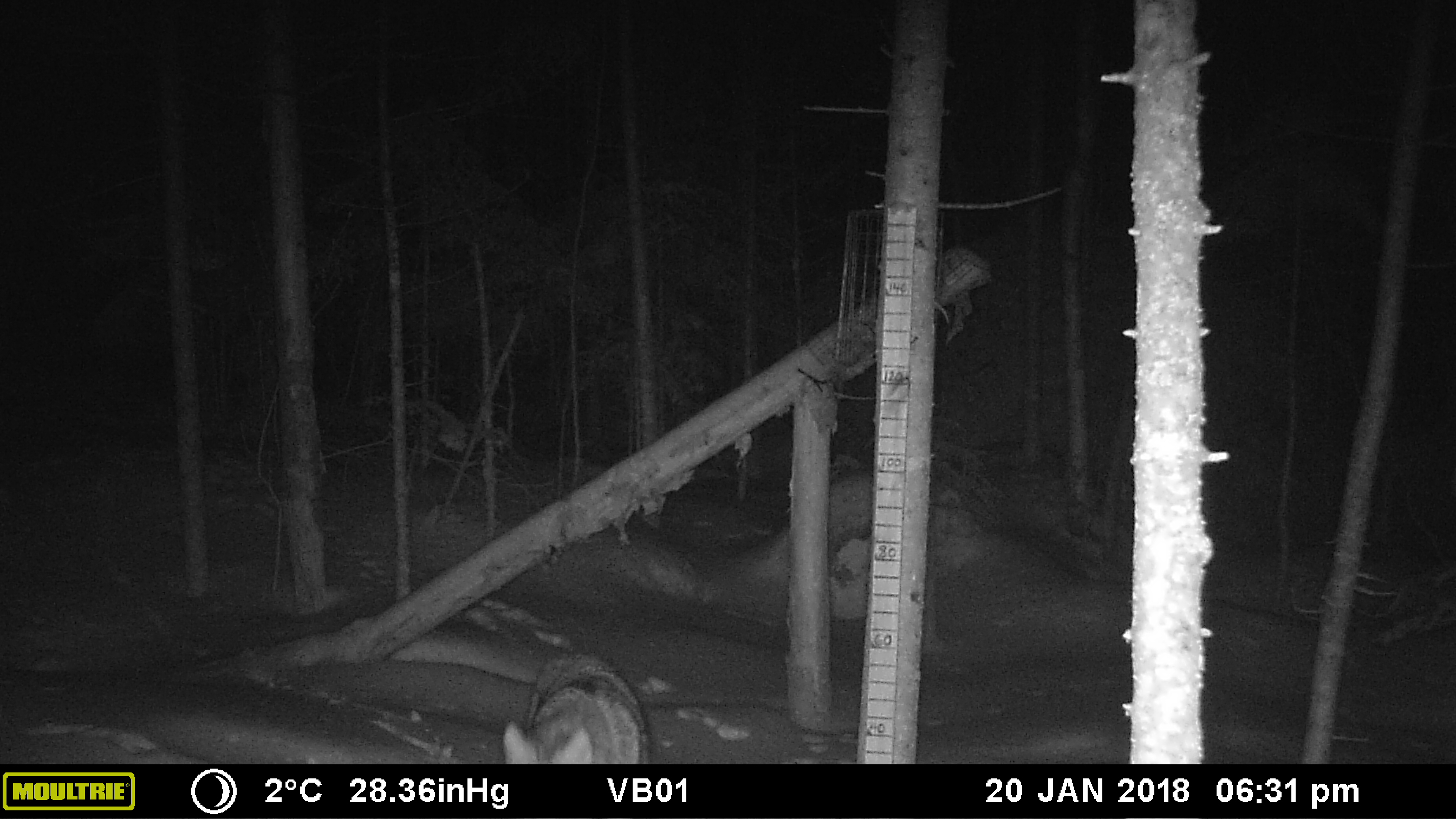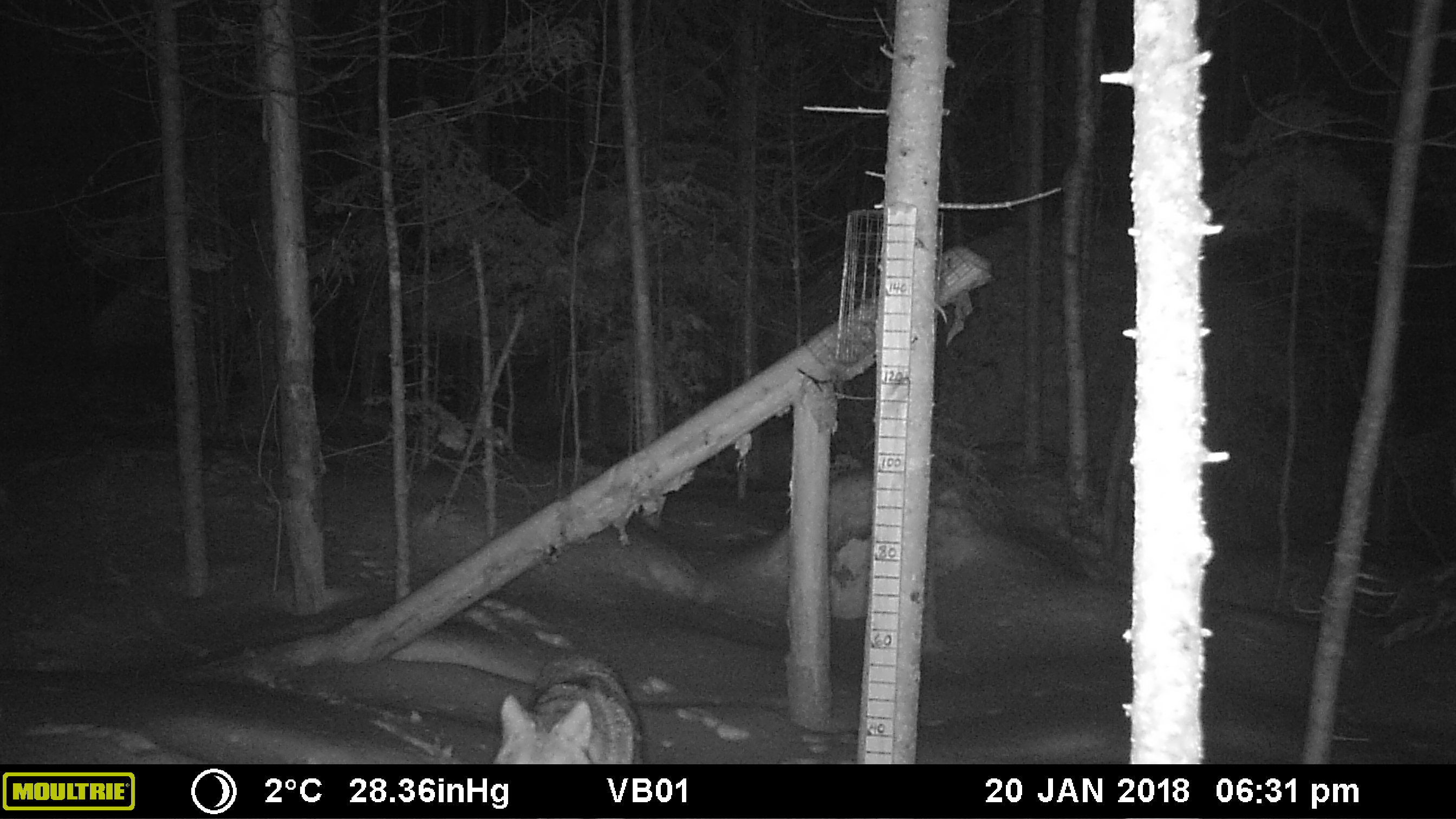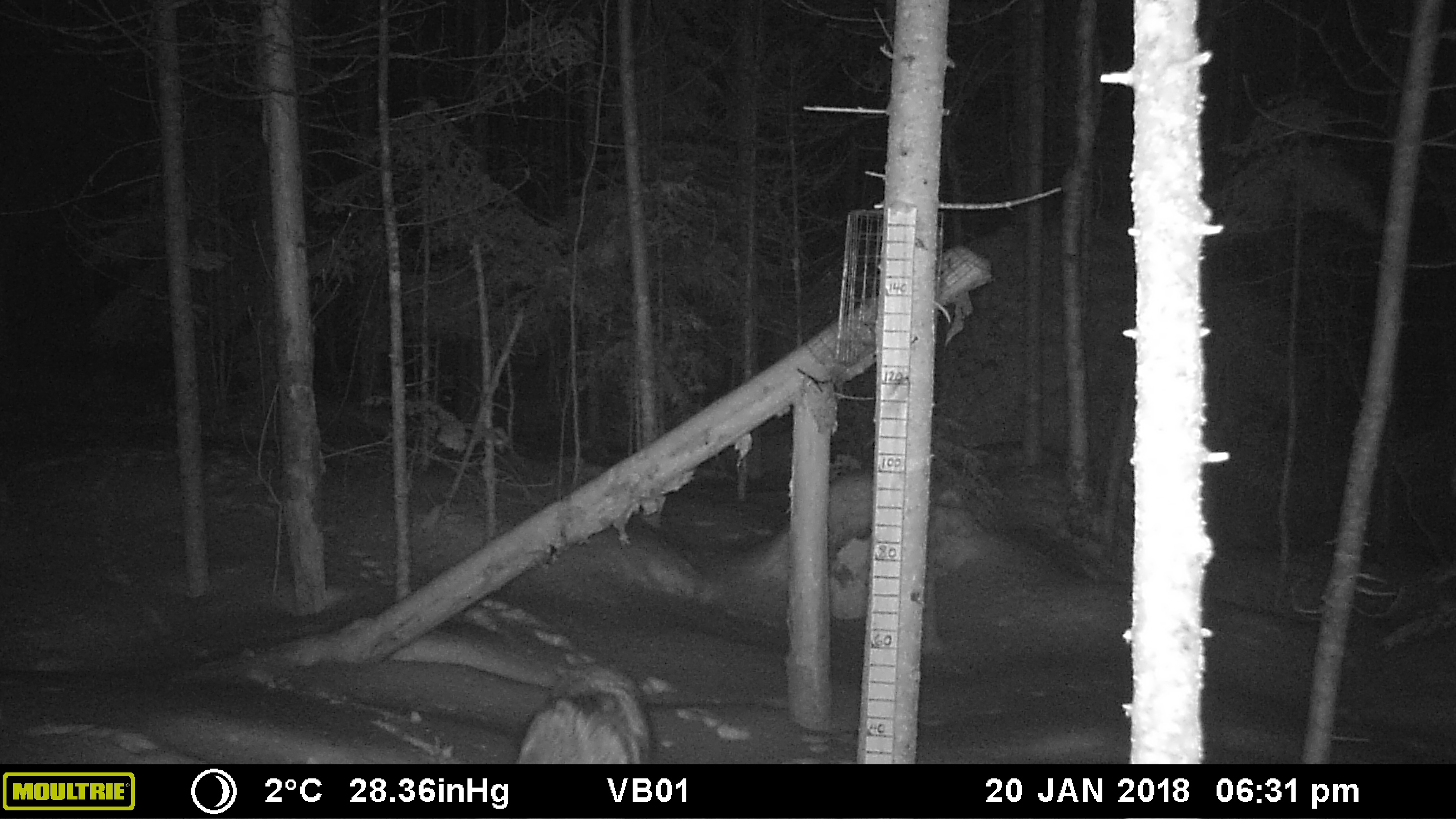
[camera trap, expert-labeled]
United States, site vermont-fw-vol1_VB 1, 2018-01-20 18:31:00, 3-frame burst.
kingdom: Animalia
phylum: Chordata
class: Mammalia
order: Carnivora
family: Canidae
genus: Canis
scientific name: Canis latrans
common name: coyote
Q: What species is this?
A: Coyote (Canis latrans).